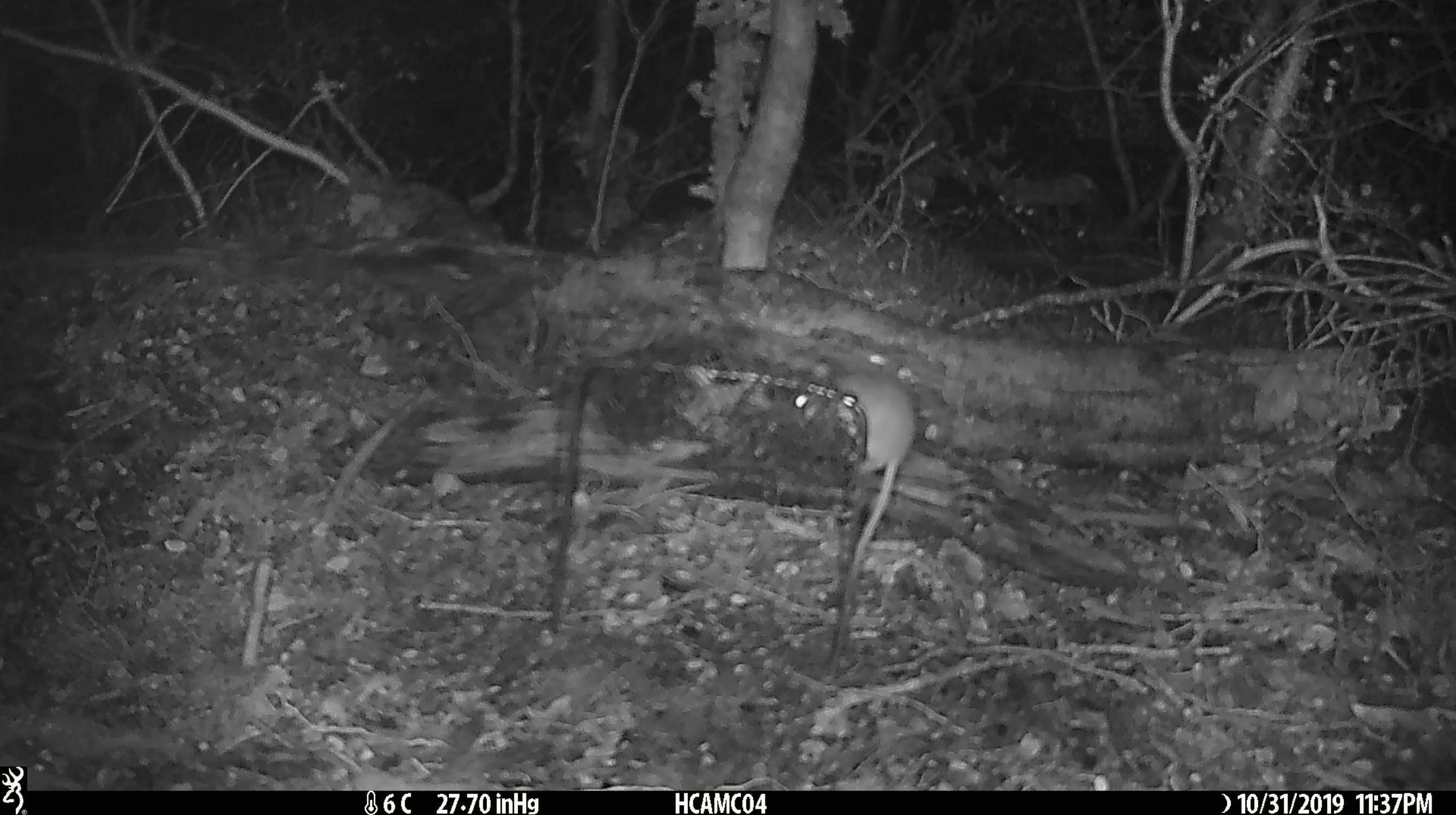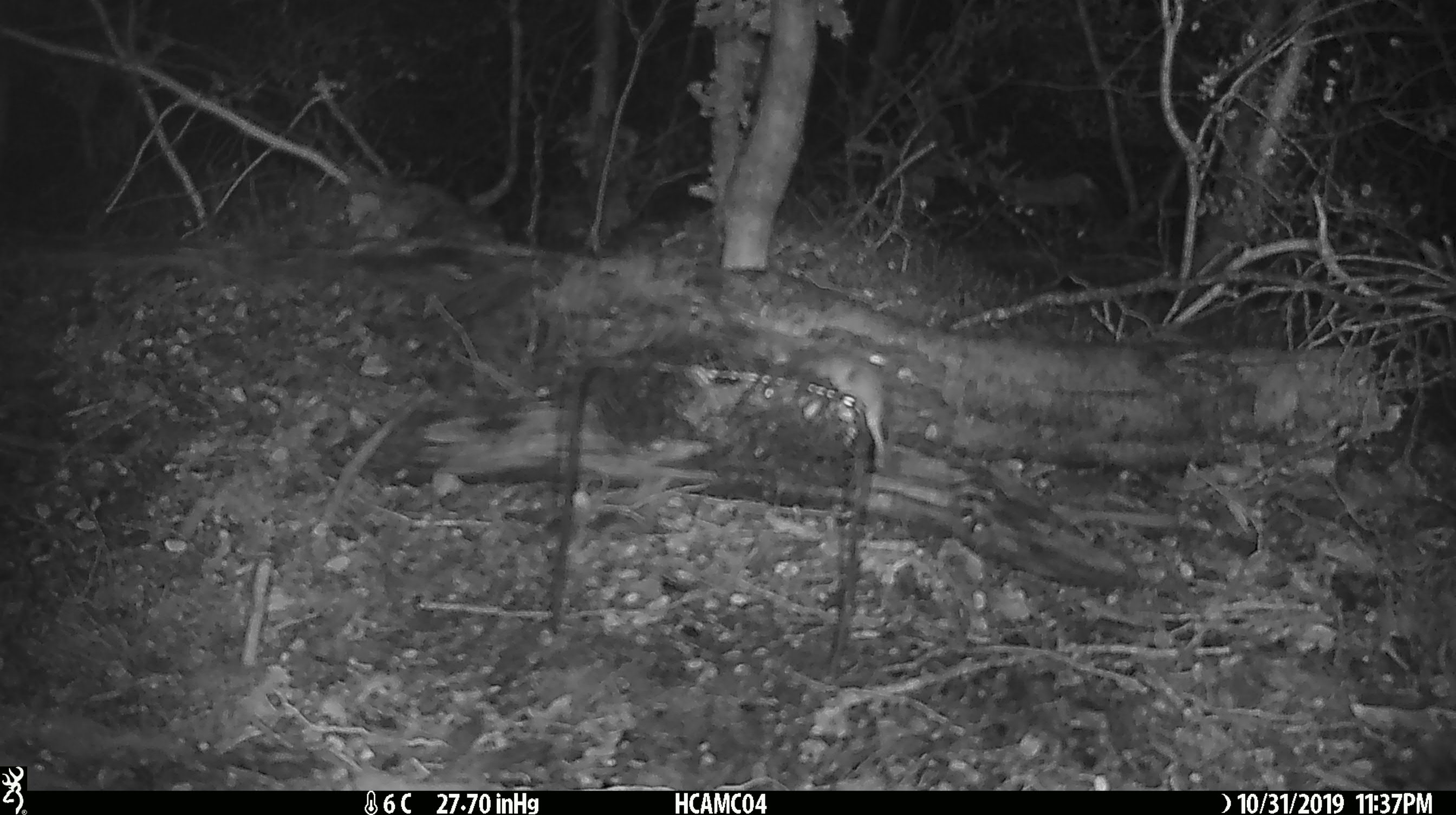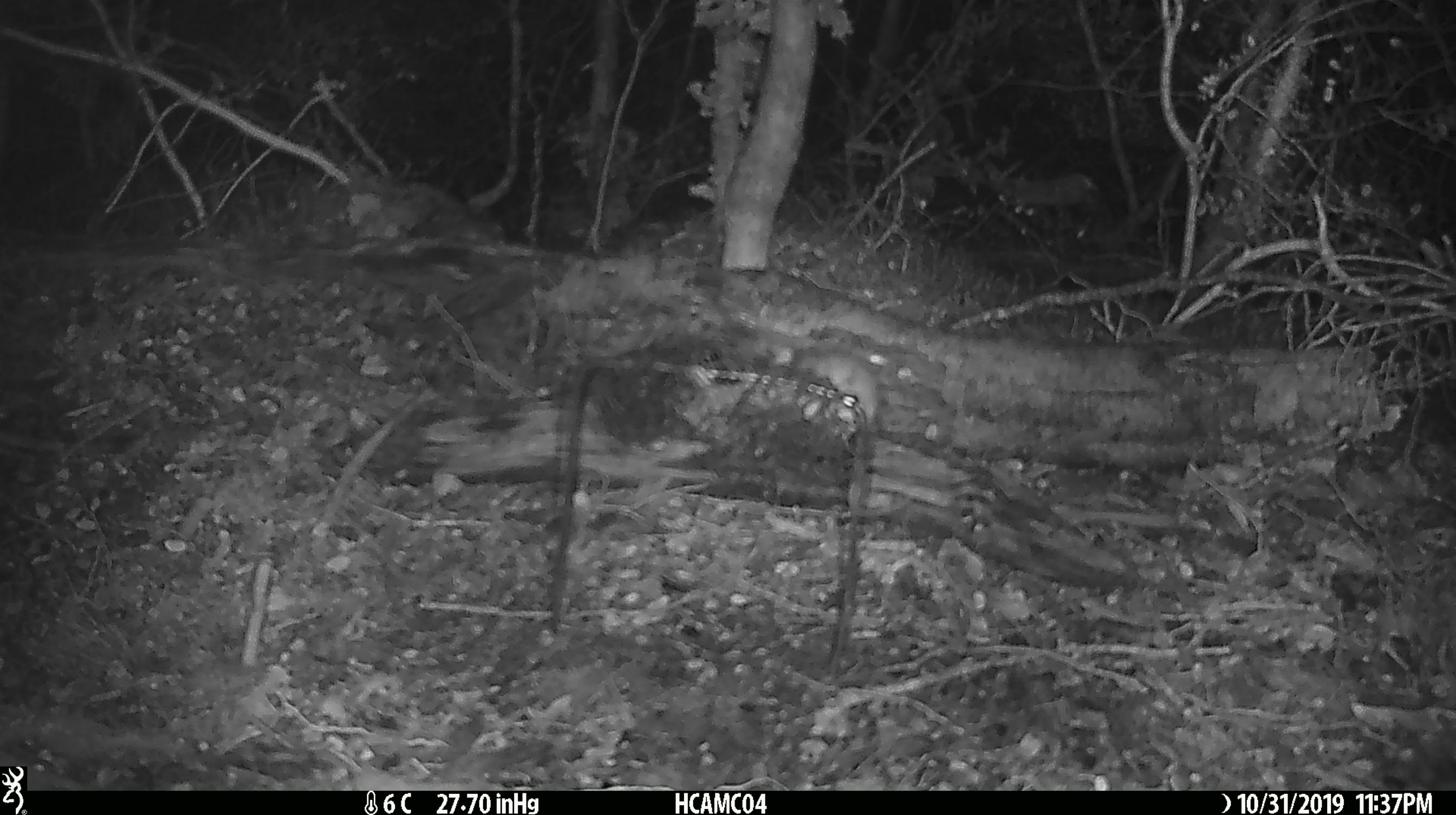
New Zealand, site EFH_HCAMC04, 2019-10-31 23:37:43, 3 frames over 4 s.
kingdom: Animalia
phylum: Chordata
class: Mammalia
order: Rodentia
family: Muridae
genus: Mus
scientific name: Mus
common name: mouse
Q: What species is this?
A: Mouse (Mus).